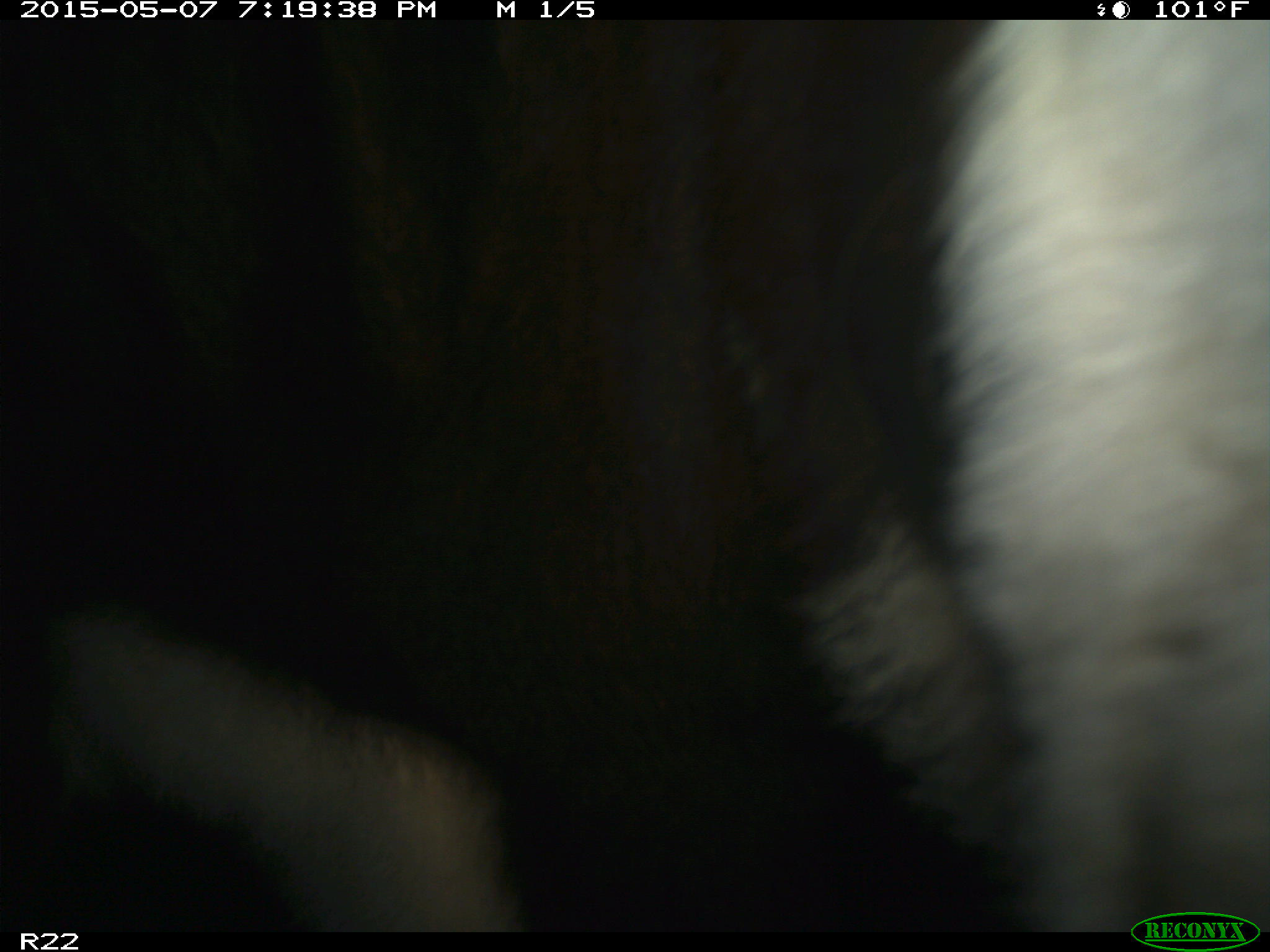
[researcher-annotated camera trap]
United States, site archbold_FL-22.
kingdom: Animalia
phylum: Chordata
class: Mammalia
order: Artiodactyla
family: Bovidae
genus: Bos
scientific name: Bos taurus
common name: domestic cow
Bos taurus (domestic cow).